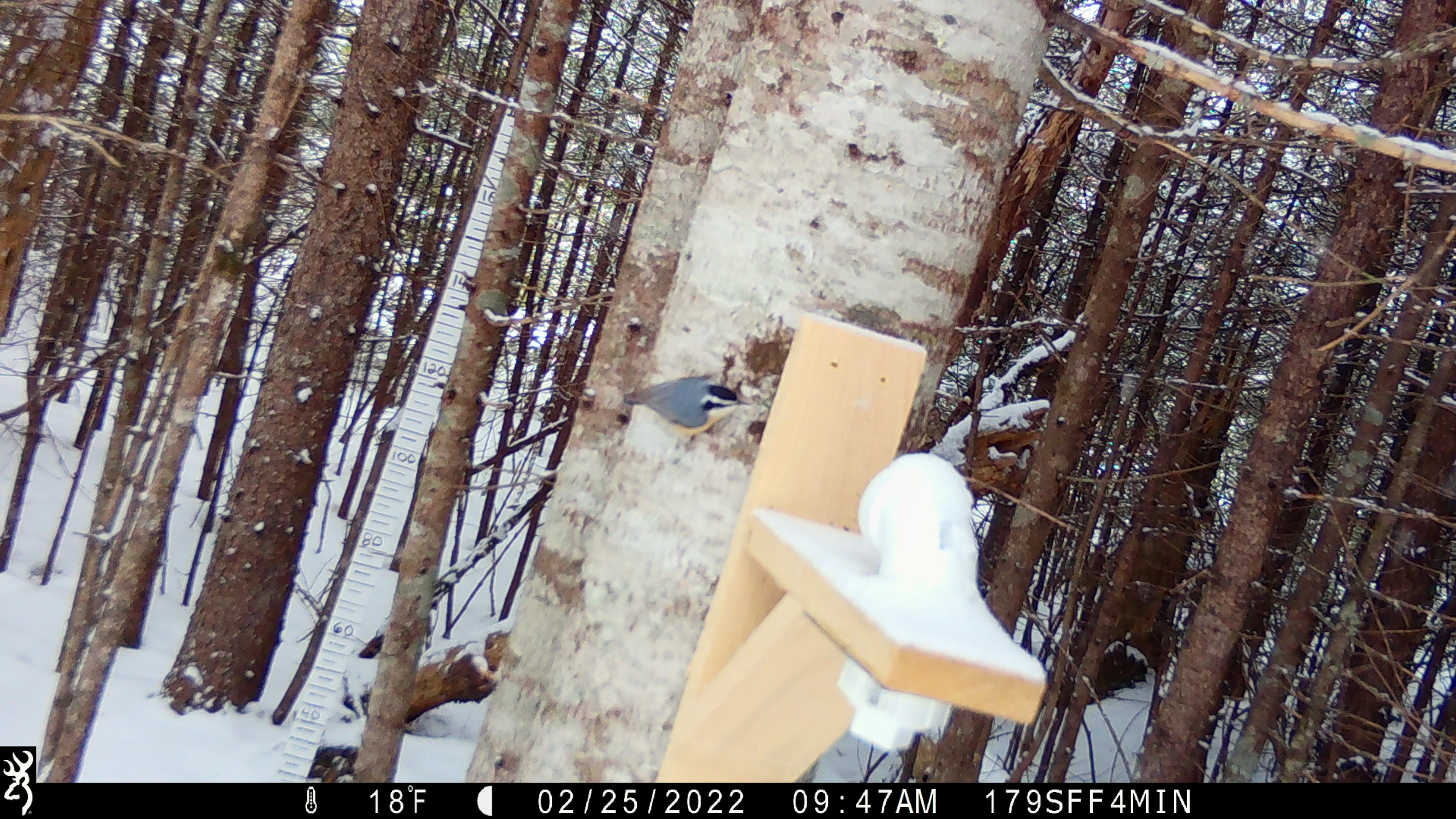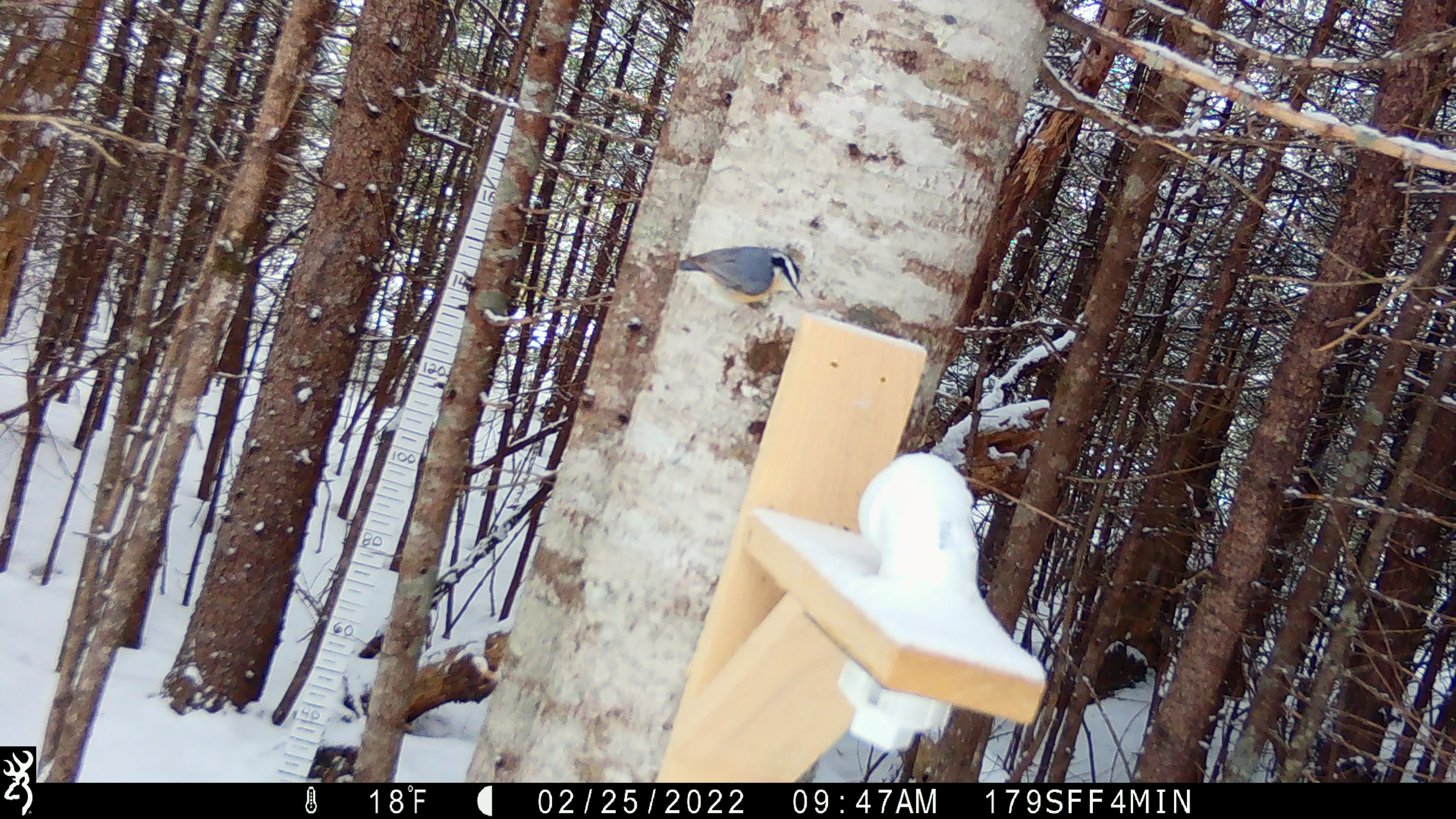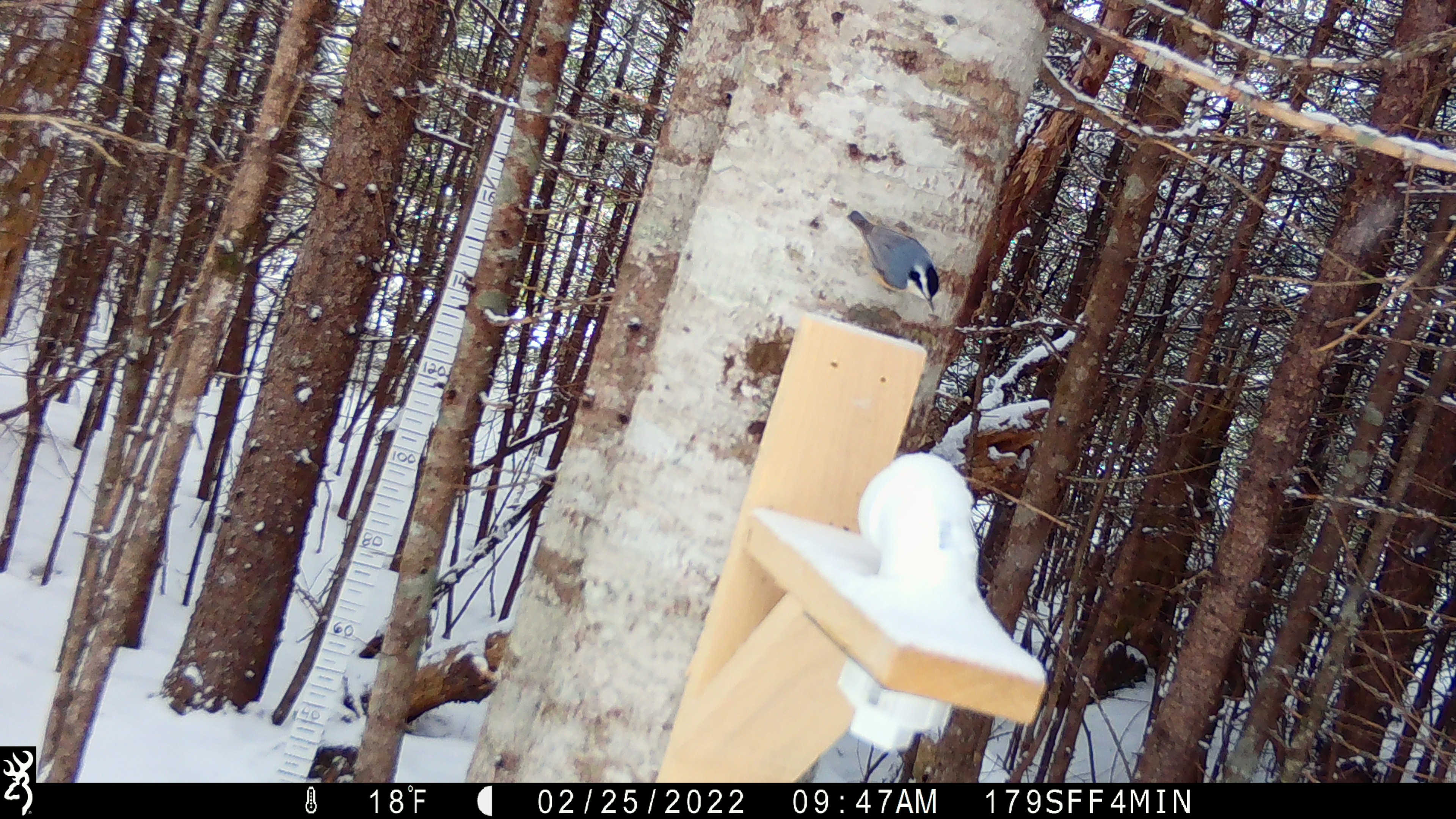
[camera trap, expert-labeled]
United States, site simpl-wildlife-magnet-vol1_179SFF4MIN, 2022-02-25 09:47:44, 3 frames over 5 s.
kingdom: Animalia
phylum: Chordata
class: Aves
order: Passeriformes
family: Sittidae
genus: Sitta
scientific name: Sitta canadensis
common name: red-breasted nuthatch